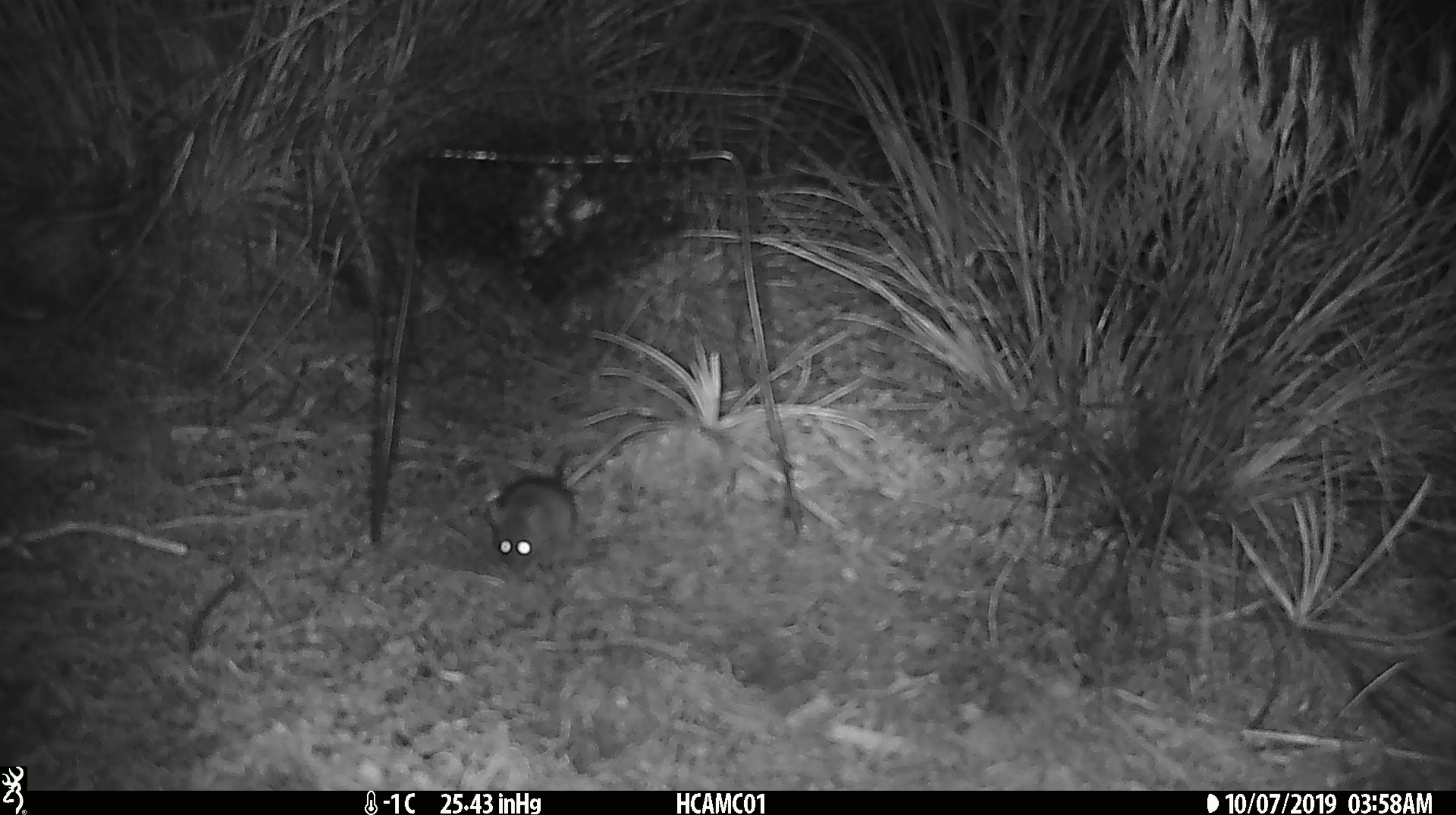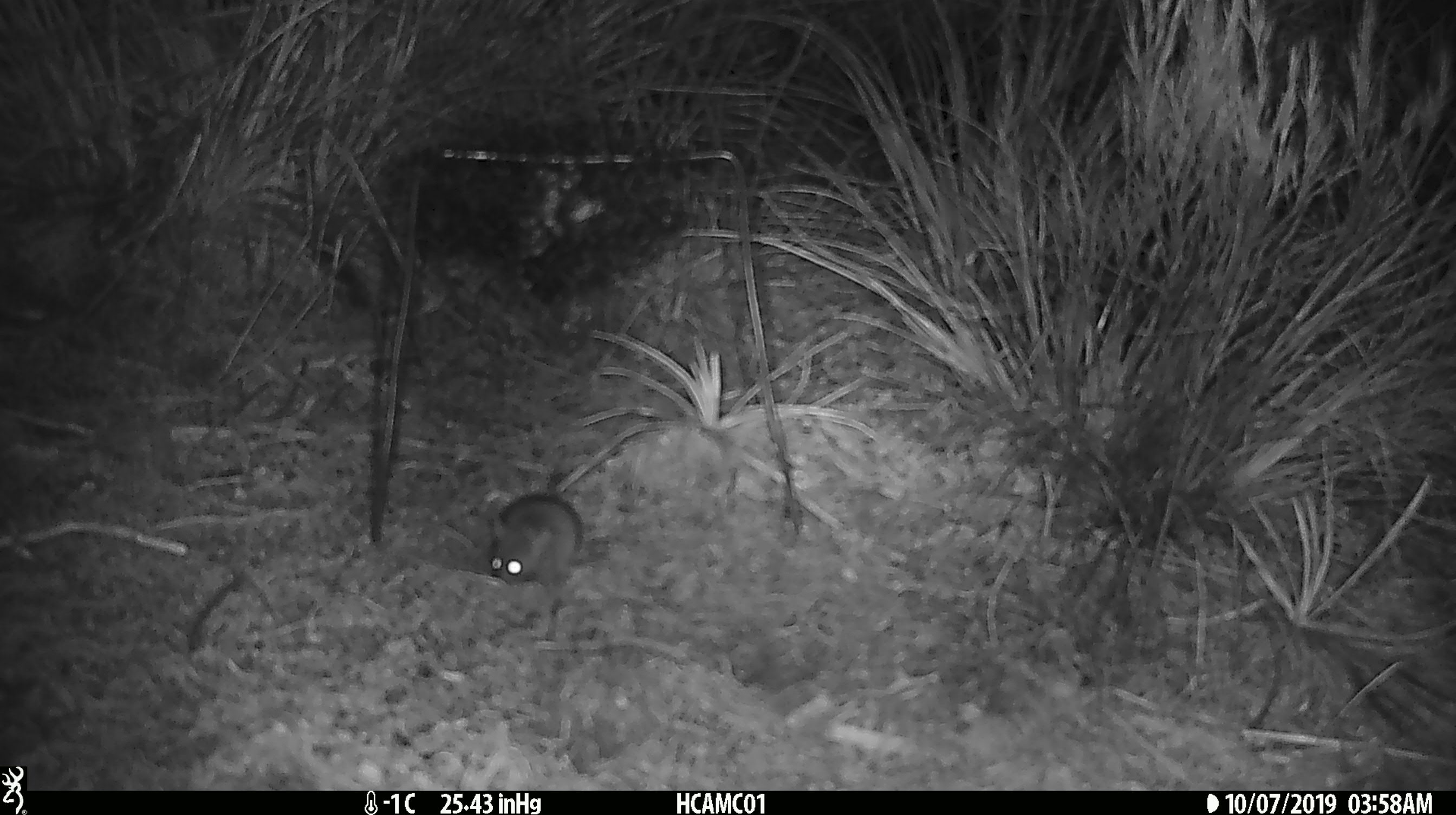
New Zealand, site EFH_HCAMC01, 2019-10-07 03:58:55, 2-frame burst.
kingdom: Animalia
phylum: Chordata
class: Mammalia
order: Rodentia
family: Muridae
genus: Mus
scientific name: Mus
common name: mouse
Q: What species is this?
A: Mouse (Mus).